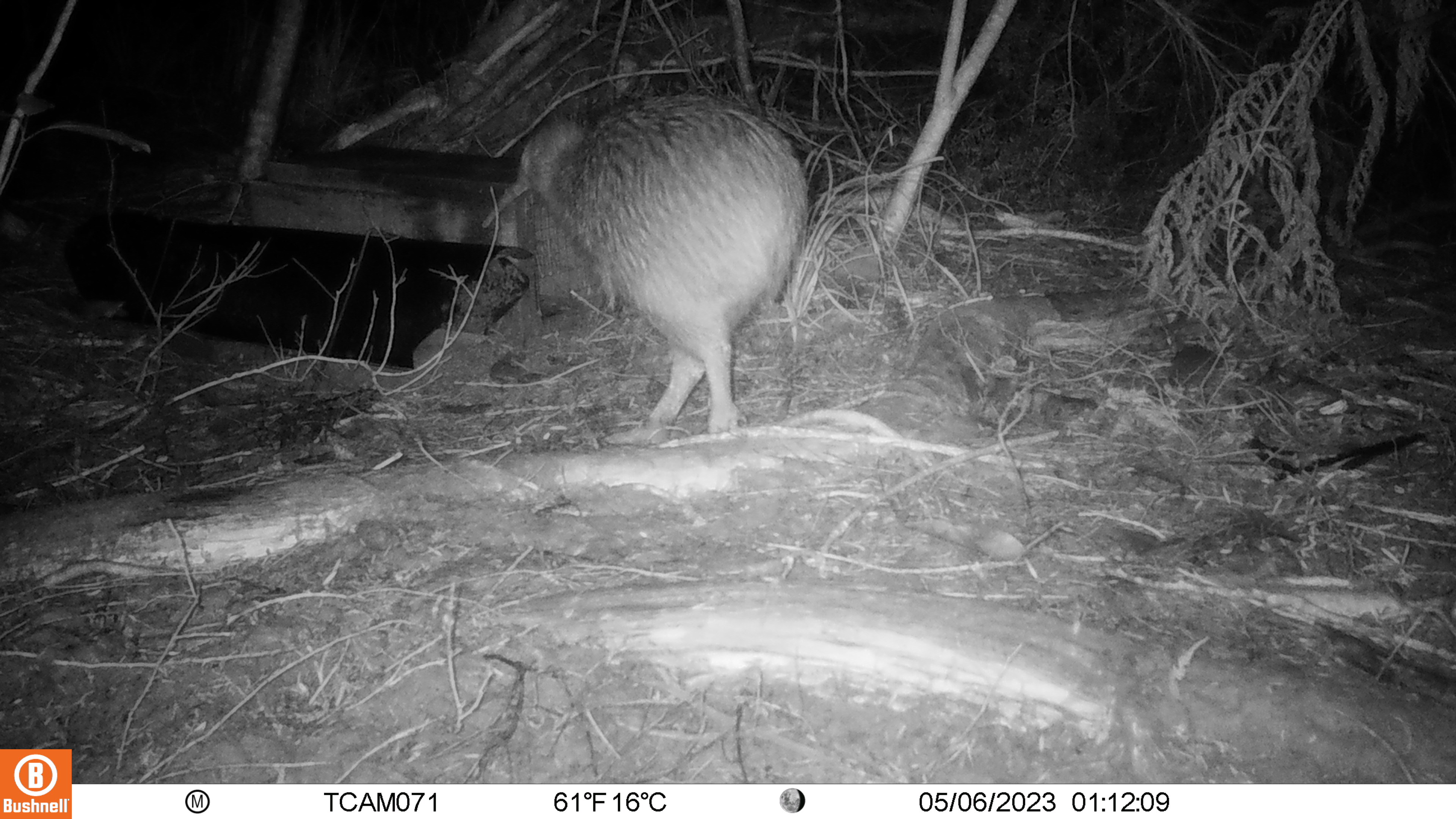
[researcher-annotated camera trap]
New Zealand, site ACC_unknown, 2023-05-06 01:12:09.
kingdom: Animalia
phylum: Chordata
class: Aves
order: Apterygiformes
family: Apterygidae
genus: Apteryx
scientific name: Apteryx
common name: kiwi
Kiwi (Apteryx).